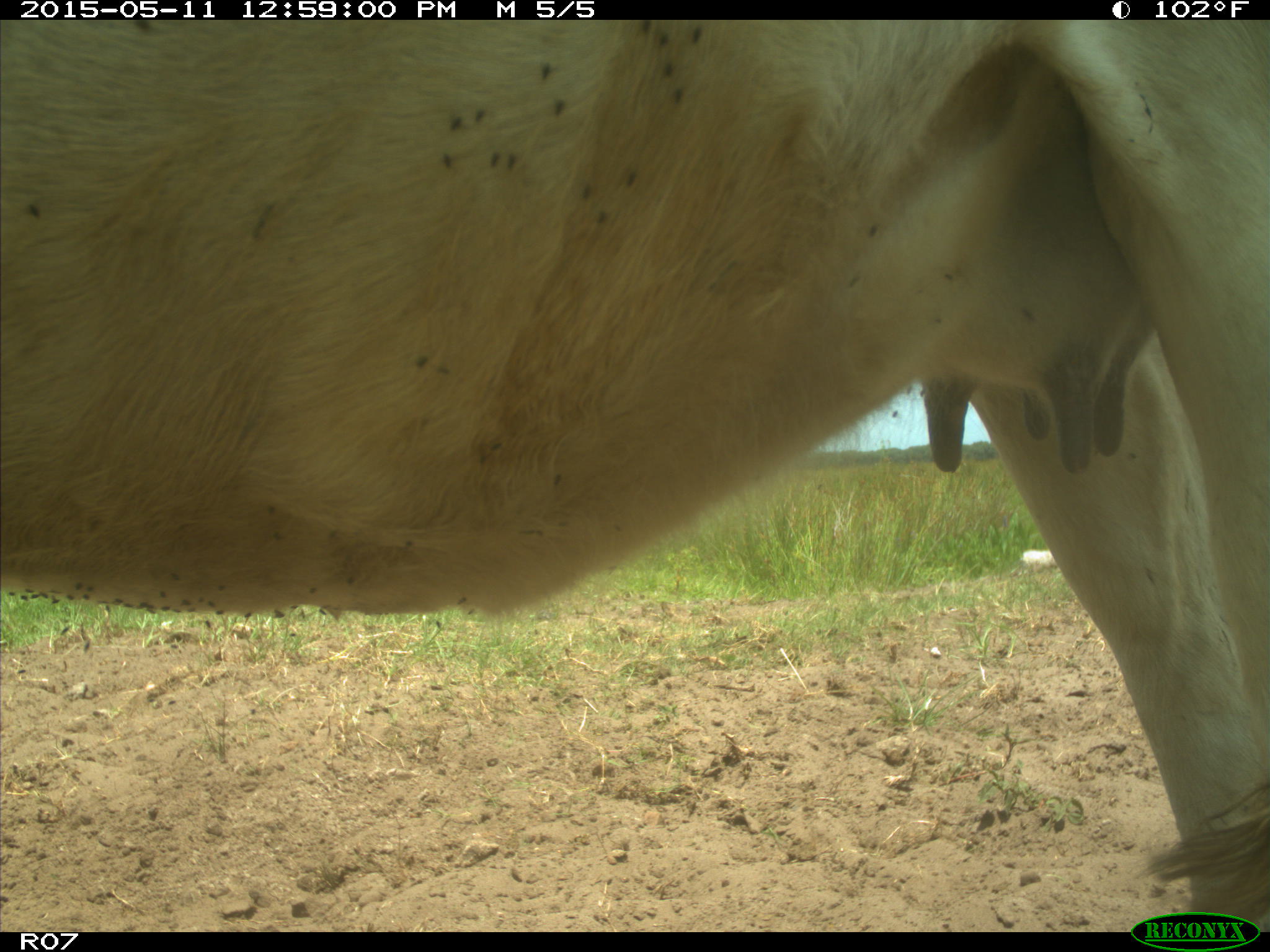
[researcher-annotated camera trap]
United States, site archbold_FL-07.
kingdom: Animalia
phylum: Chordata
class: Mammalia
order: Artiodactyla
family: Bovidae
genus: Bos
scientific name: Bos taurus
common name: domestic cow